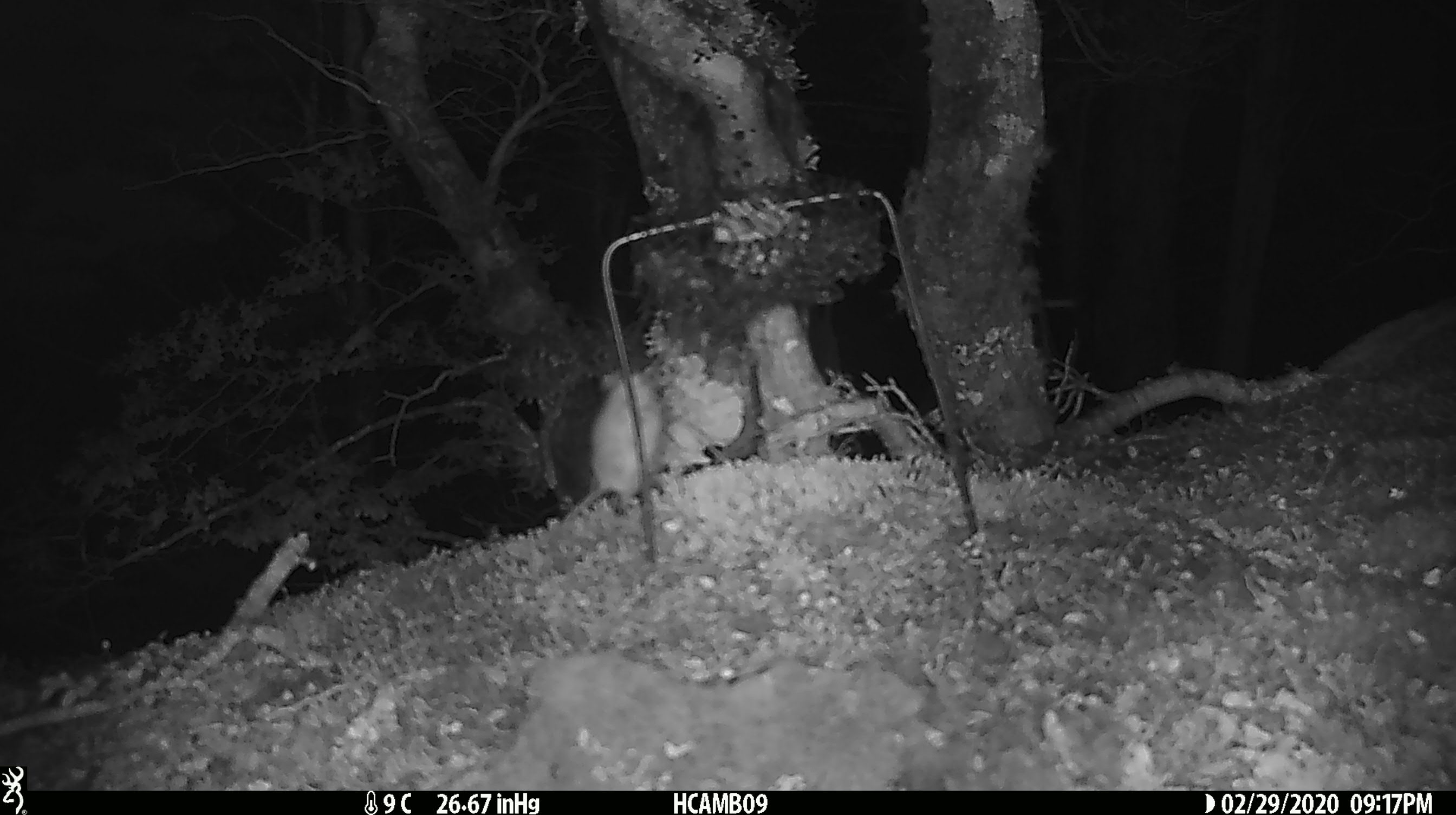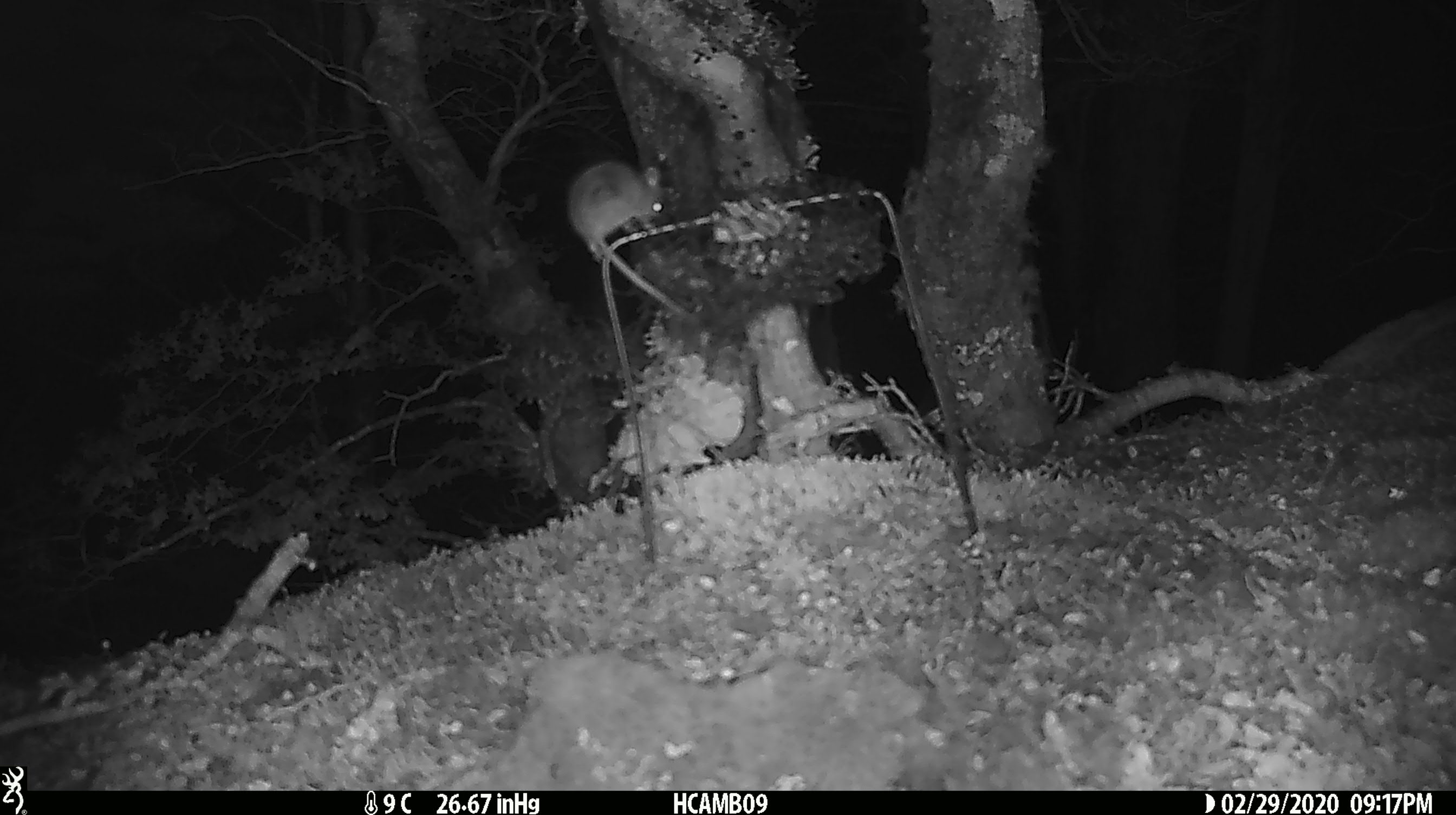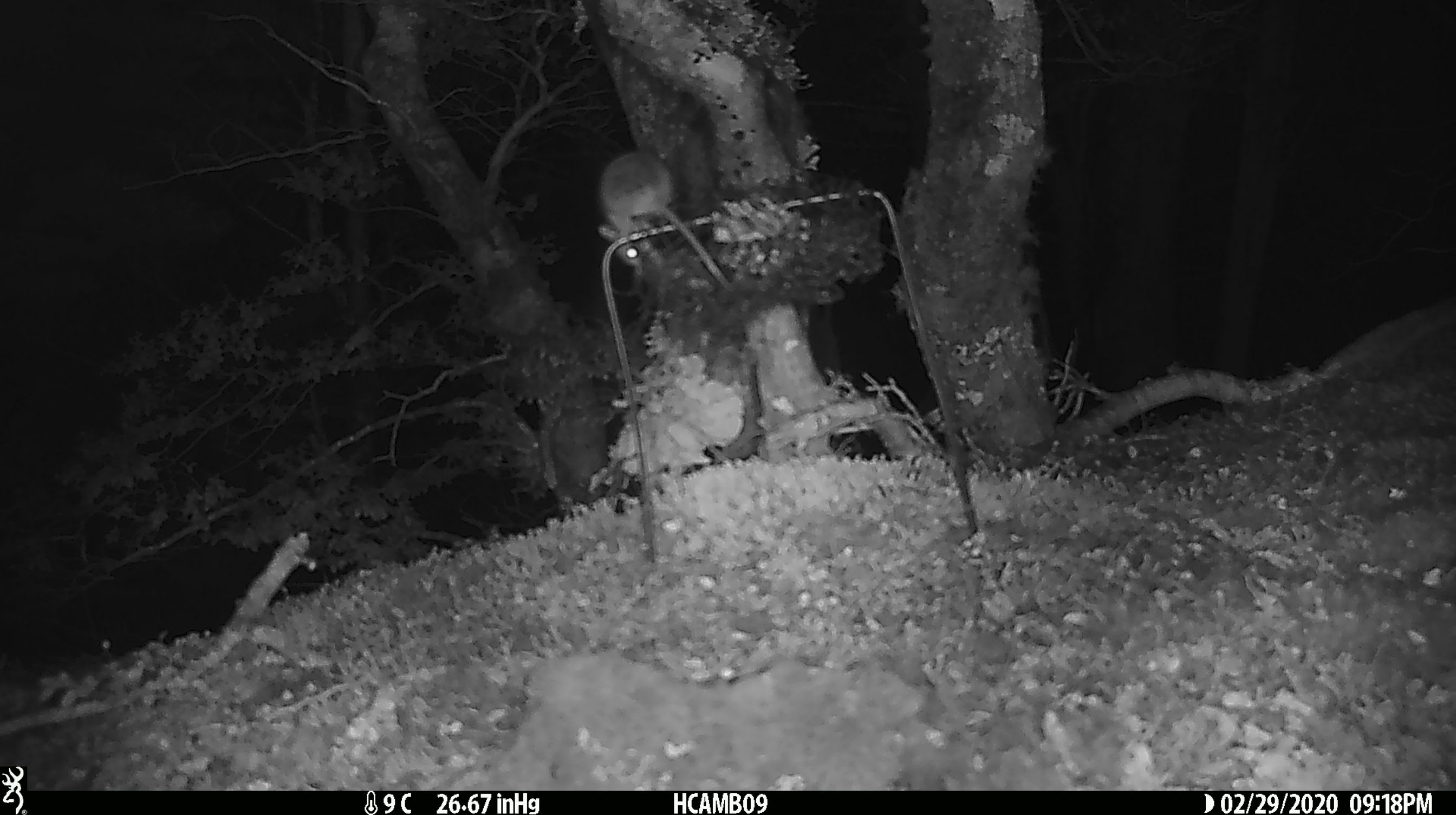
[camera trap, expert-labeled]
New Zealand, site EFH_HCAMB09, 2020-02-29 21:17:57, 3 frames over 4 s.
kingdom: Animalia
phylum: Chordata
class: Mammalia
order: Rodentia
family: Muridae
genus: Mus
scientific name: Mus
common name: mouse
Mouse (Mus).